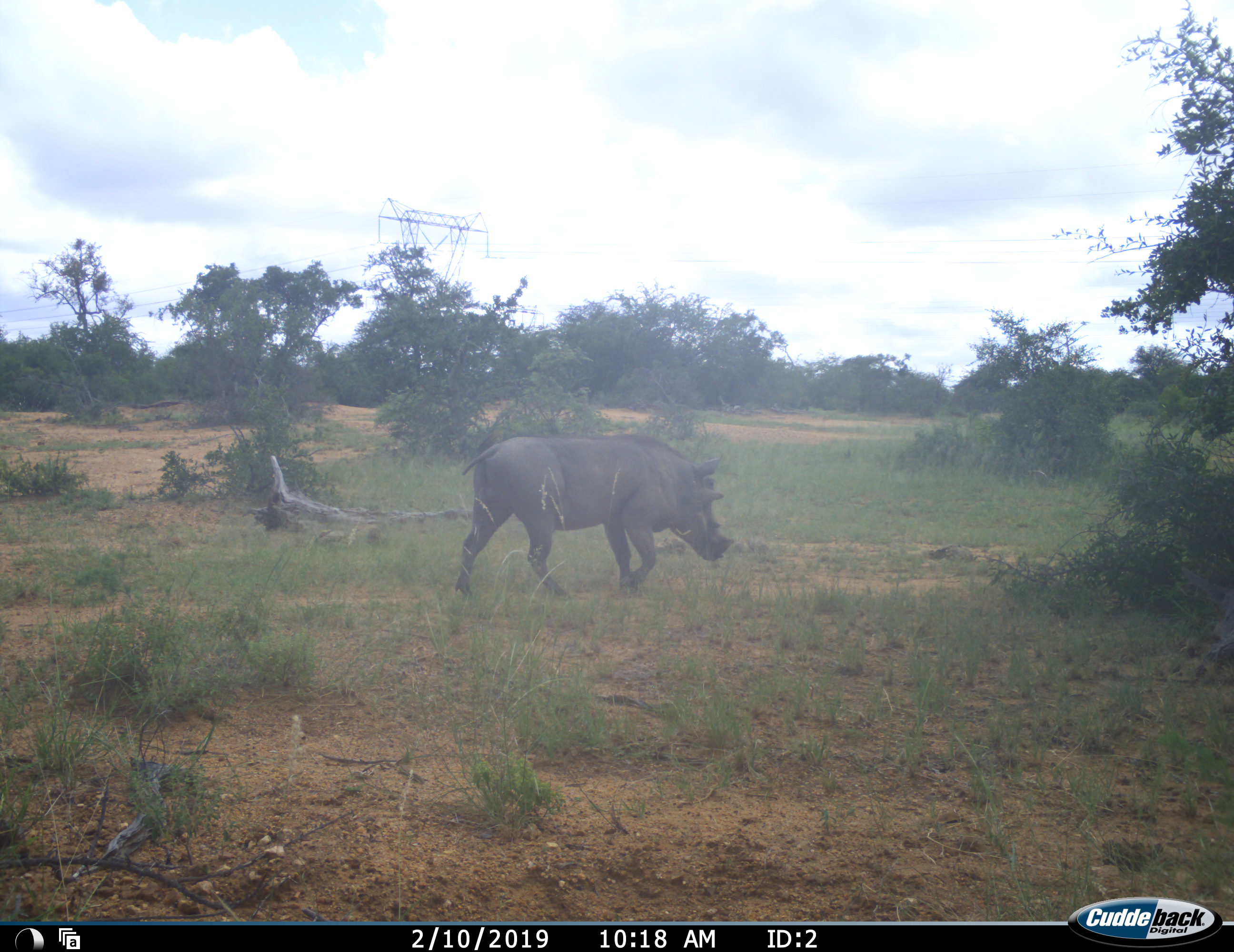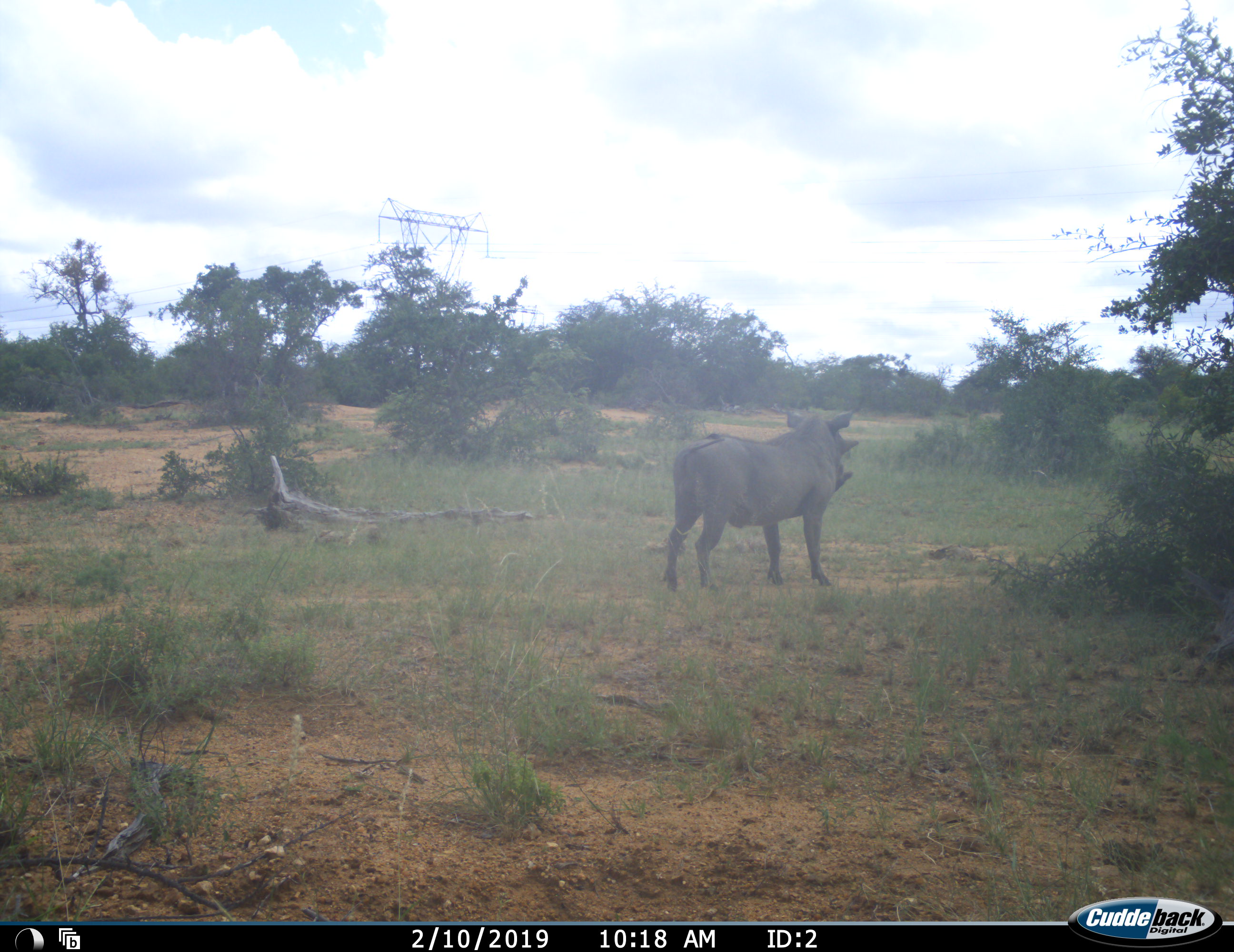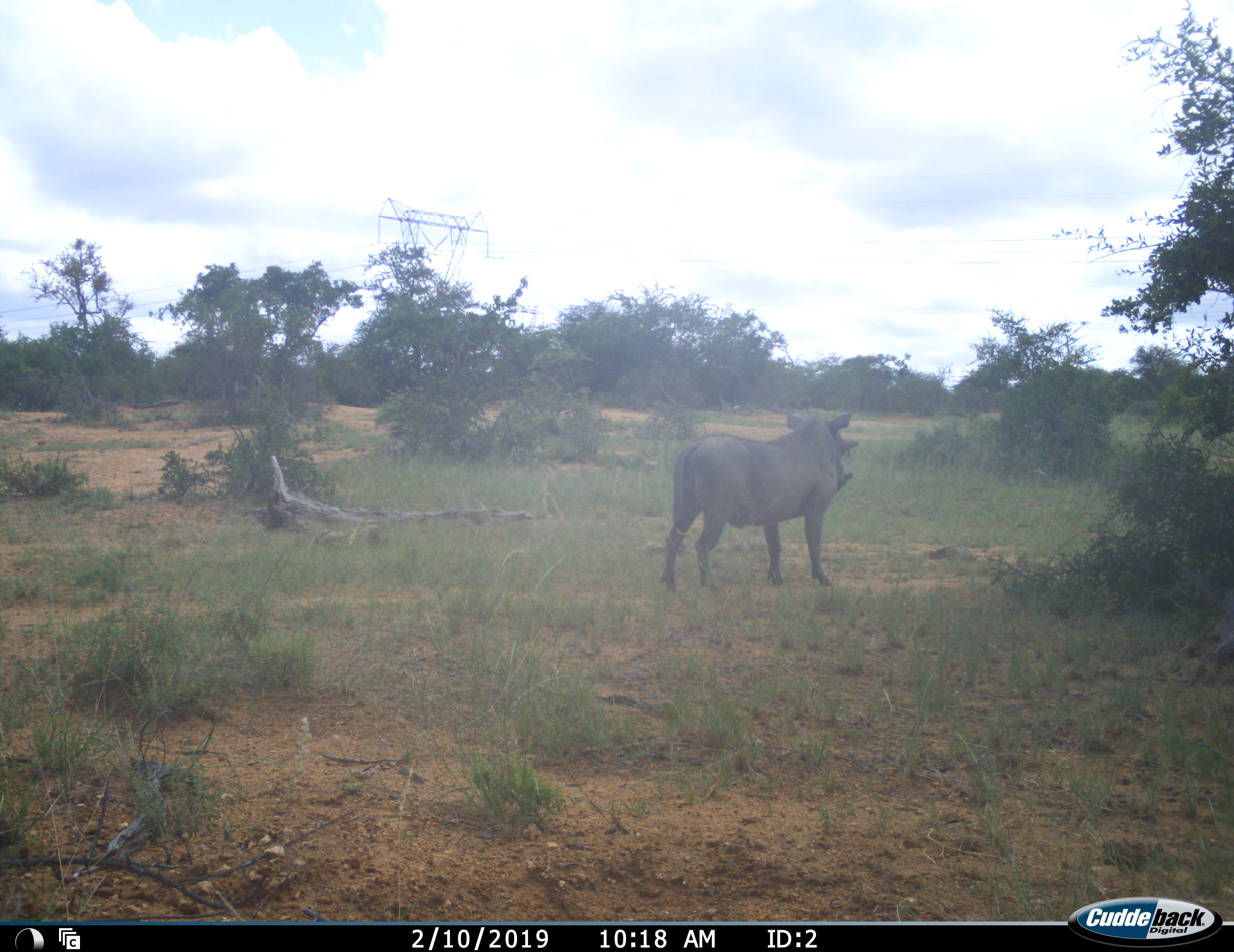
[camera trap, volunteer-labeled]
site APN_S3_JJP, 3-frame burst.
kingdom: Animalia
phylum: Chordata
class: Mammalia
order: Artiodactyla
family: Suidae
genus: Phacochoerus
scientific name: Phacochoerus africanus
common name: warthog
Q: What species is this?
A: Warthog (Phacochoerus africanus).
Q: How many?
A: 1.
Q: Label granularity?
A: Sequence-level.